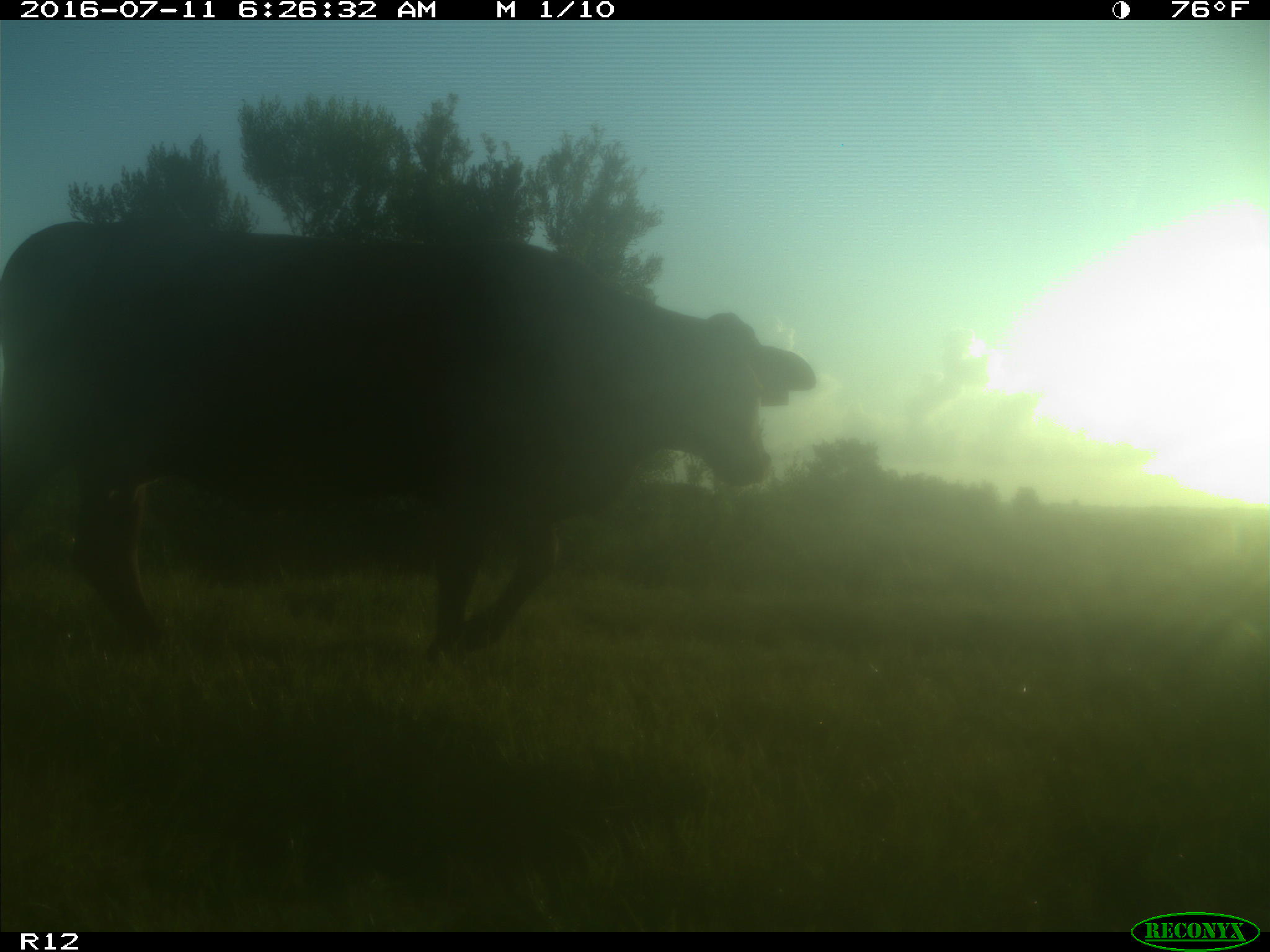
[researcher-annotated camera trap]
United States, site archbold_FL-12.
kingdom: Animalia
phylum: Chordata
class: Mammalia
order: Artiodactyla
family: Bovidae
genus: Bos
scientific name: Bos taurus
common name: domestic cow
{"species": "Bos taurus (domestic cow)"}